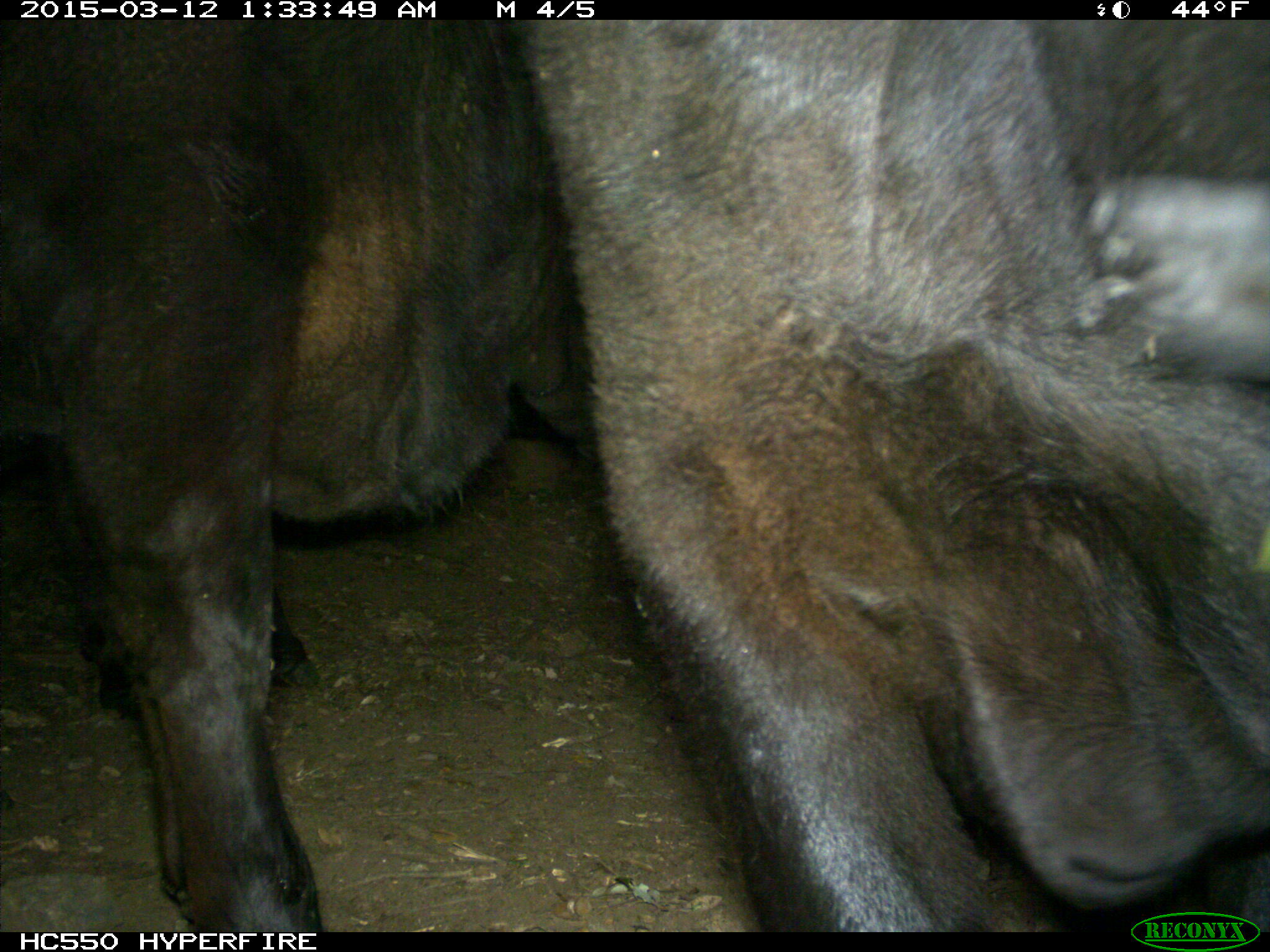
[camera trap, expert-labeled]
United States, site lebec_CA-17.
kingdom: Animalia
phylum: Chordata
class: Mammalia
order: Artiodactyla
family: Bovidae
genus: Bos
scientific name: Bos taurus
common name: domestic cow